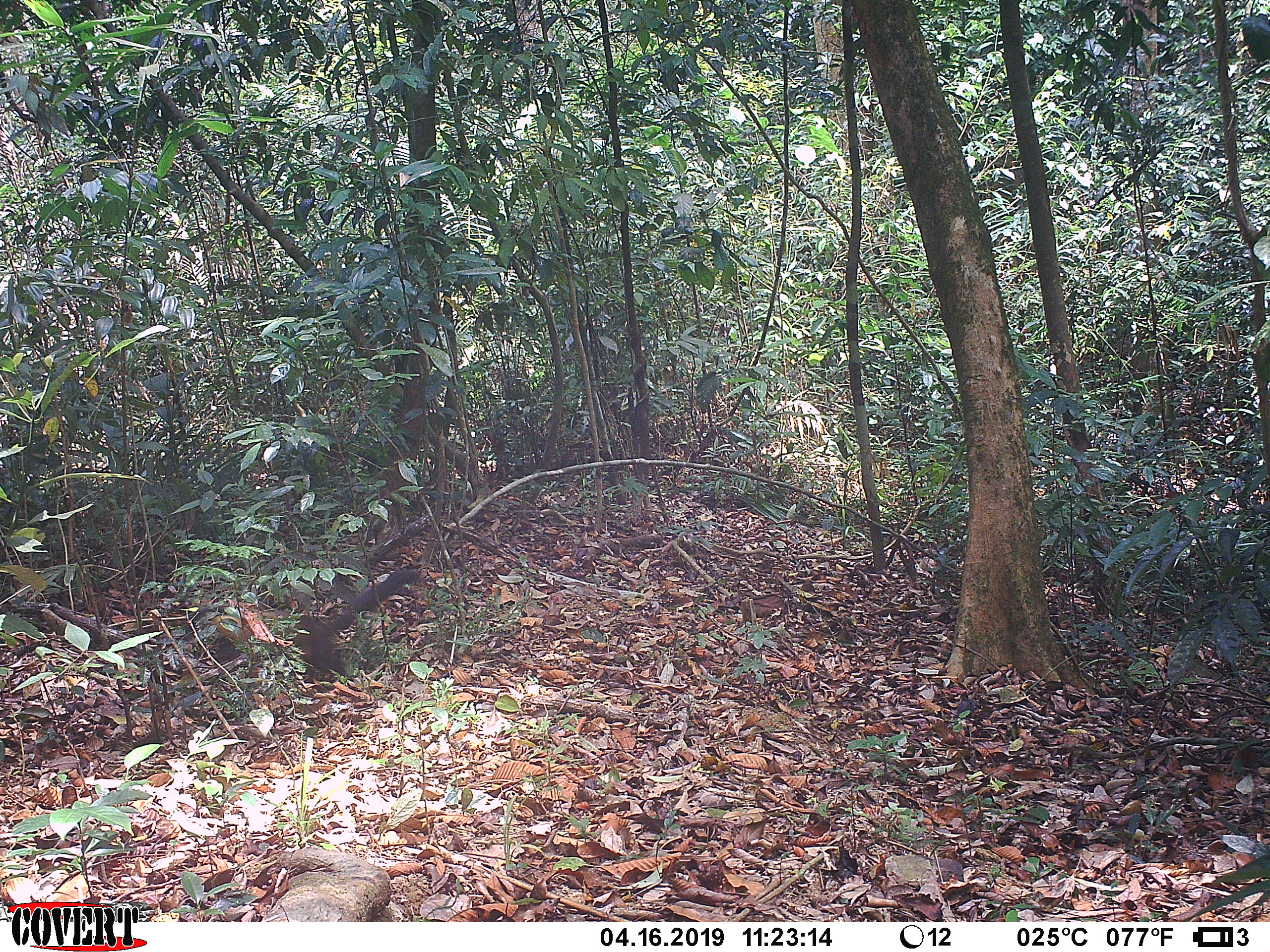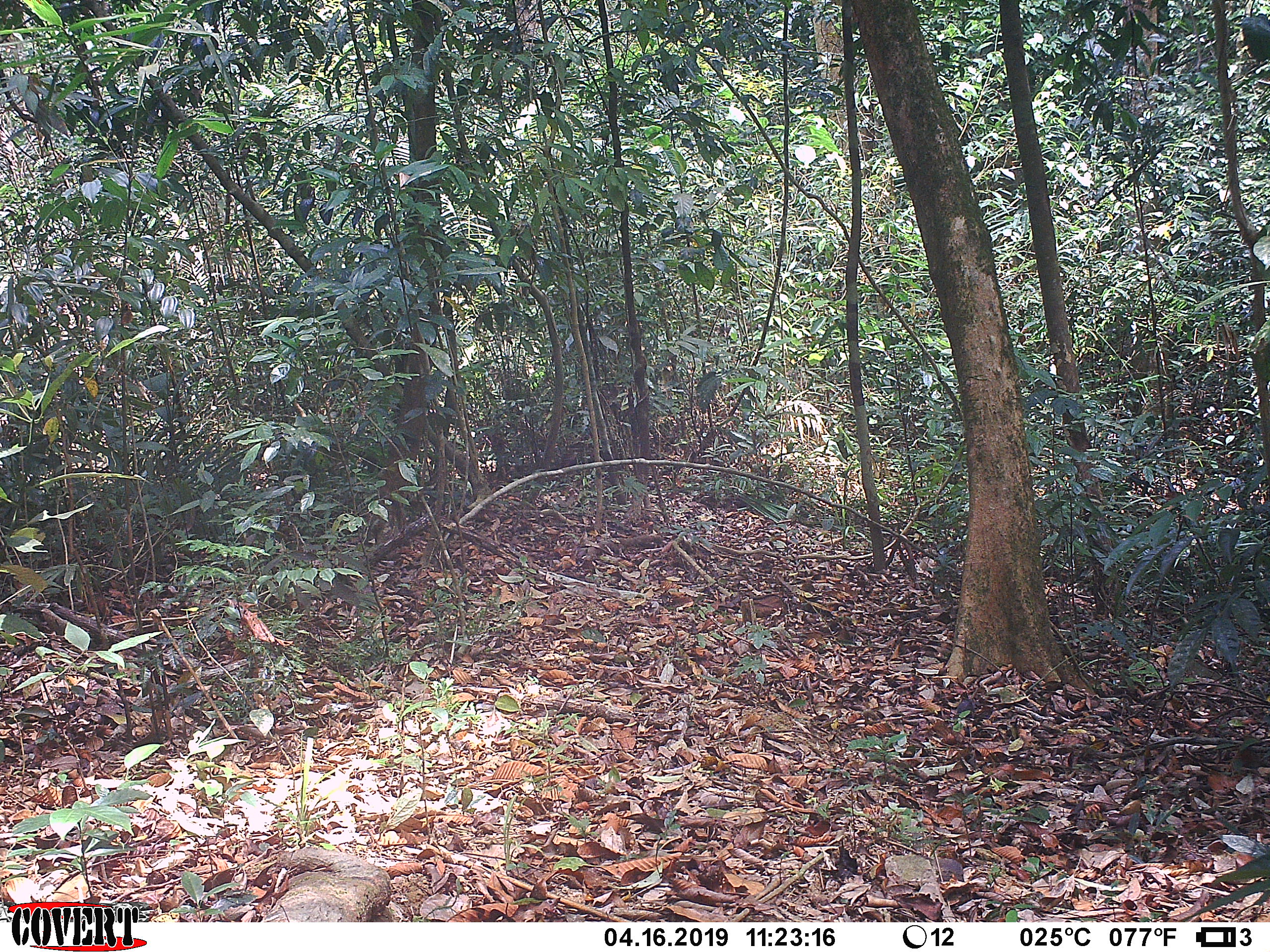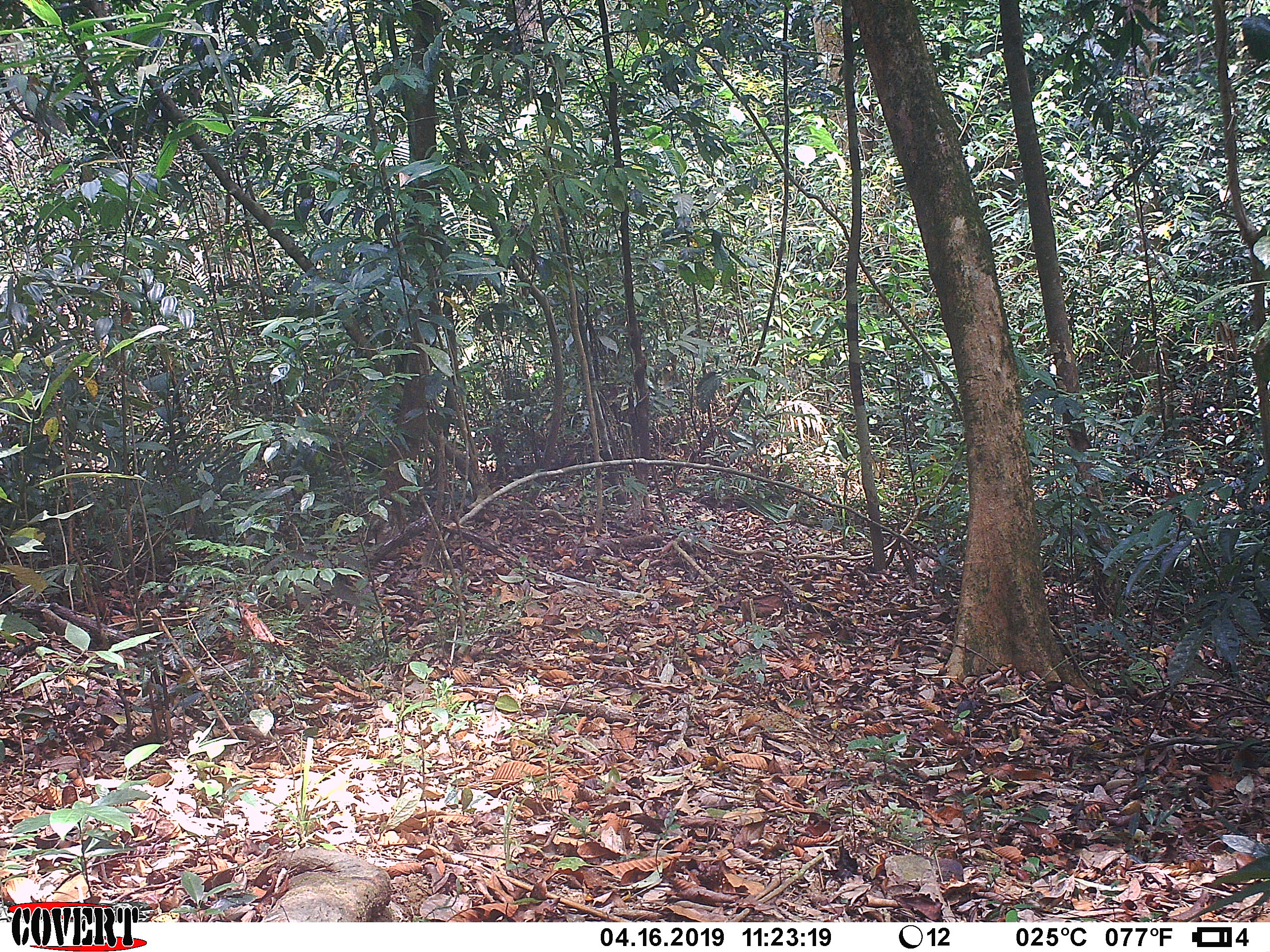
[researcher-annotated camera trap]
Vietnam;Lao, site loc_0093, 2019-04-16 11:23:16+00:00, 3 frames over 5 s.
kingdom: Animalia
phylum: Chordata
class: Mammalia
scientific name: Mammalia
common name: mammal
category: unidentified small mammal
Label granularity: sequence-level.